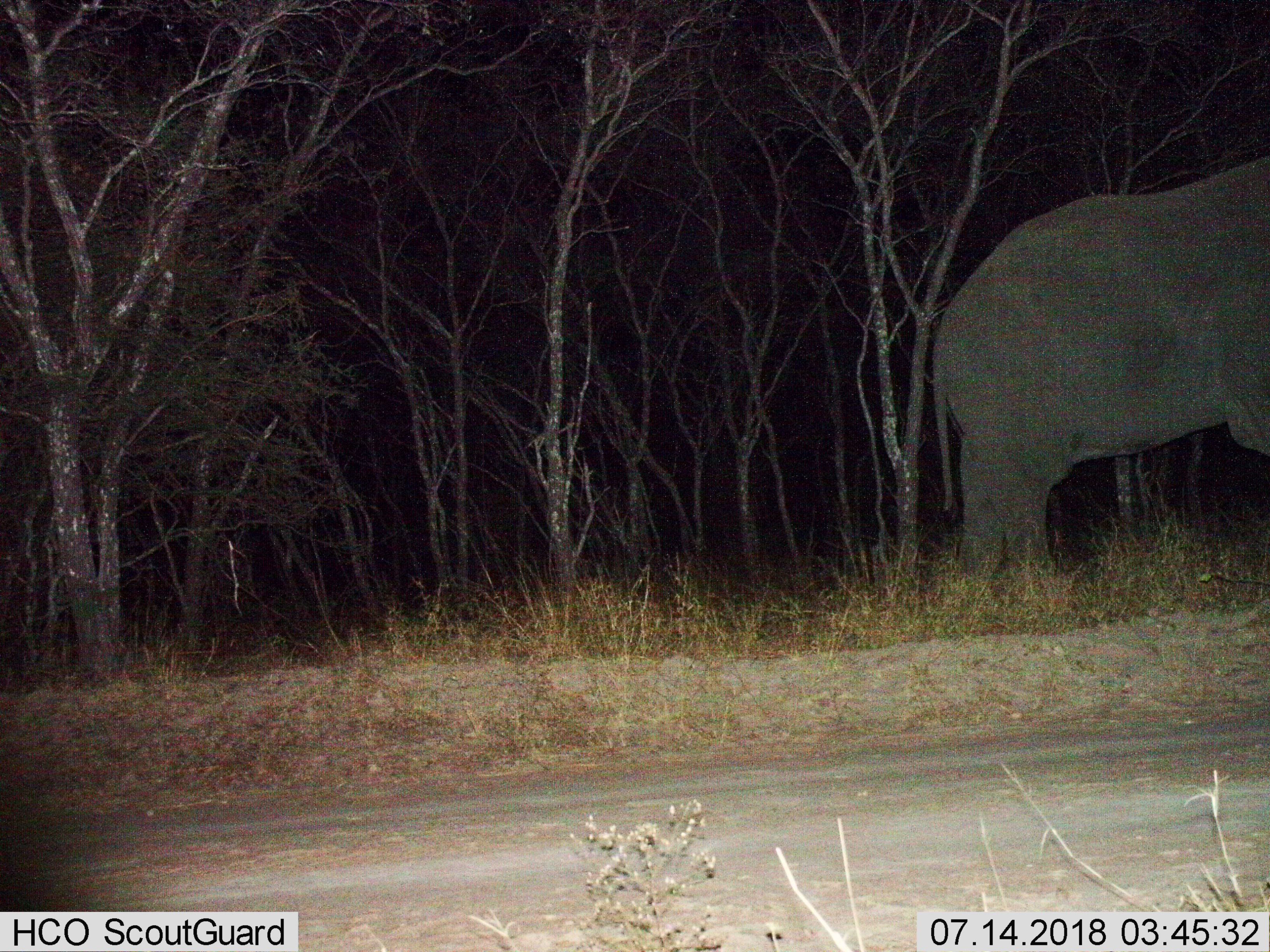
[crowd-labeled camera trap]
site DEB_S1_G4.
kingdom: Animalia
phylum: Chordata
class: Mammalia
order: Proboscidea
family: Elephantidae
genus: Loxodonta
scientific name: Loxodonta africana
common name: african bush elephant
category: elephant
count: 1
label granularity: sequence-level